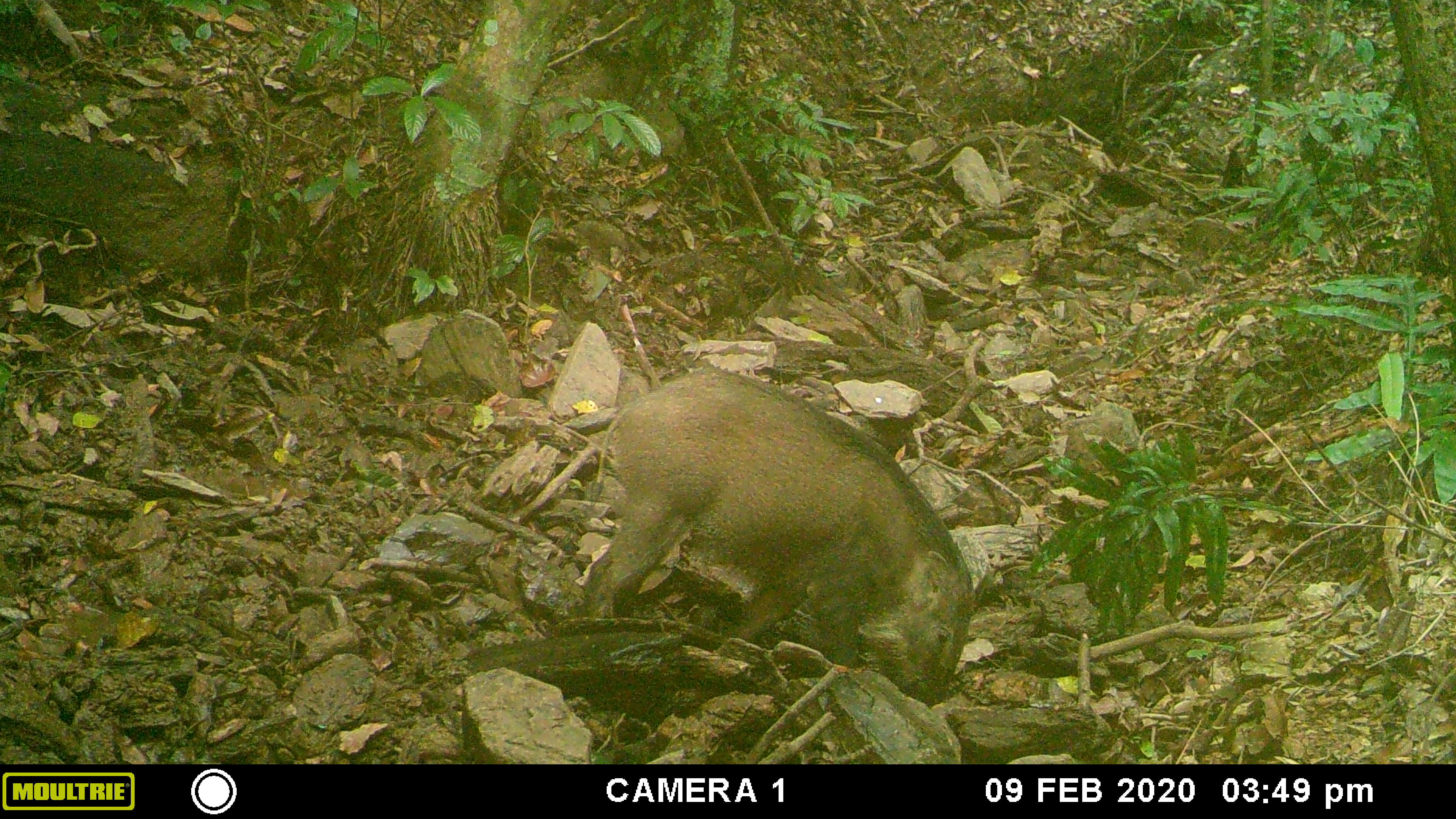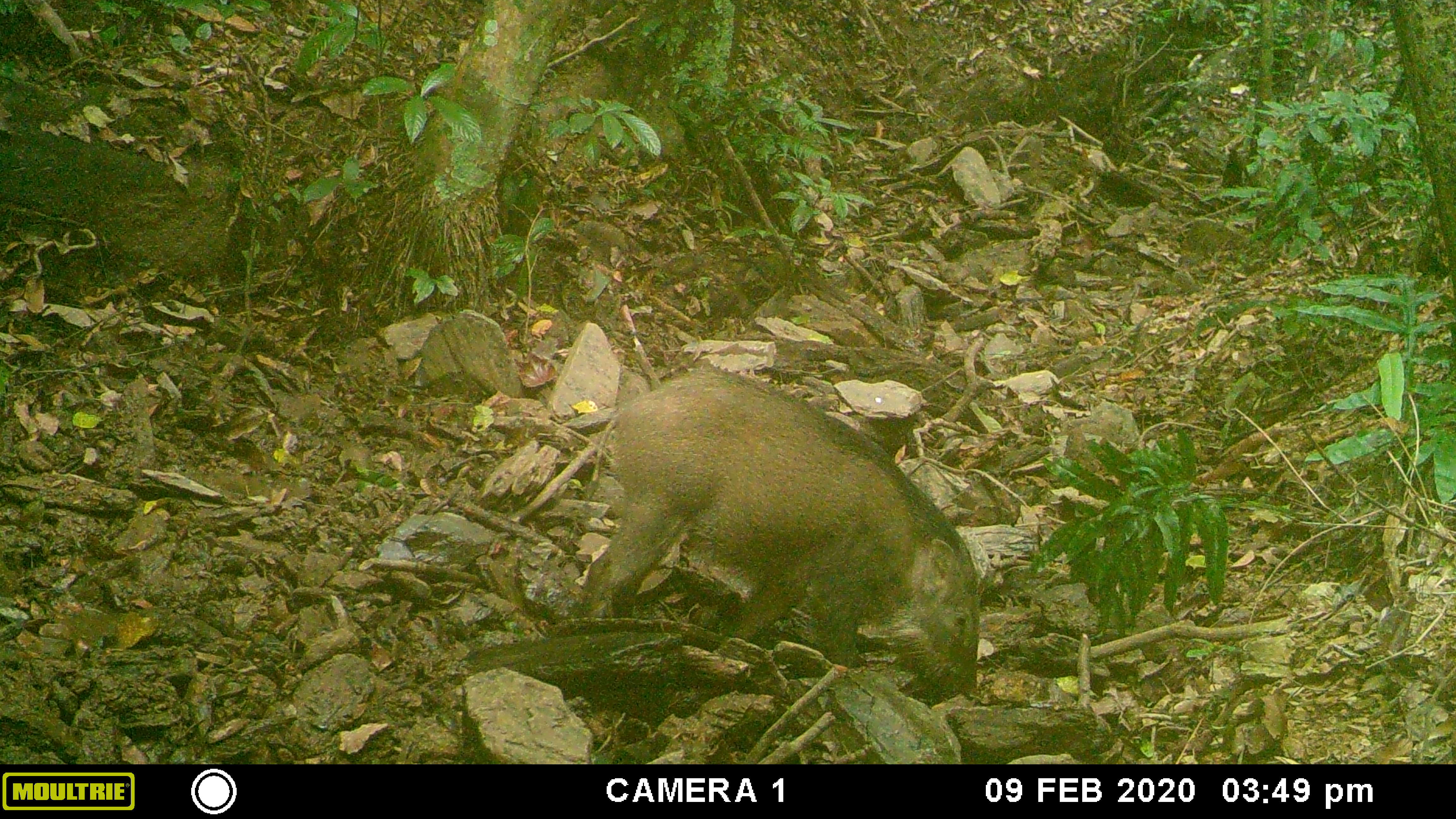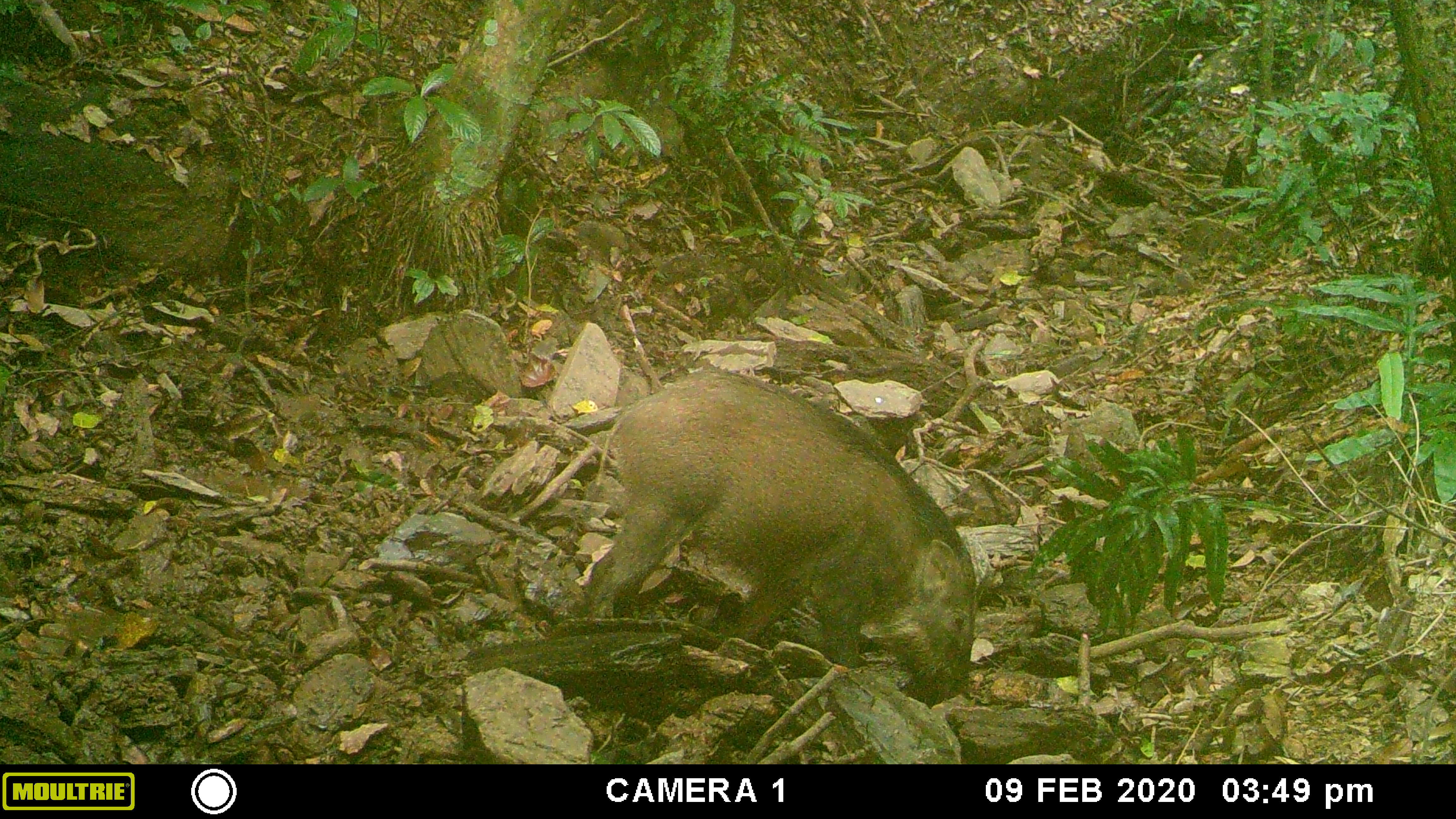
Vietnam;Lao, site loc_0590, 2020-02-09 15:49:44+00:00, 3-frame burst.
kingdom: Animalia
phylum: Chordata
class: Mammalia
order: Artiodactyla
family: Suidae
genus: Sus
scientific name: Sus scrofa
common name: eurasian wild pig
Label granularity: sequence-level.